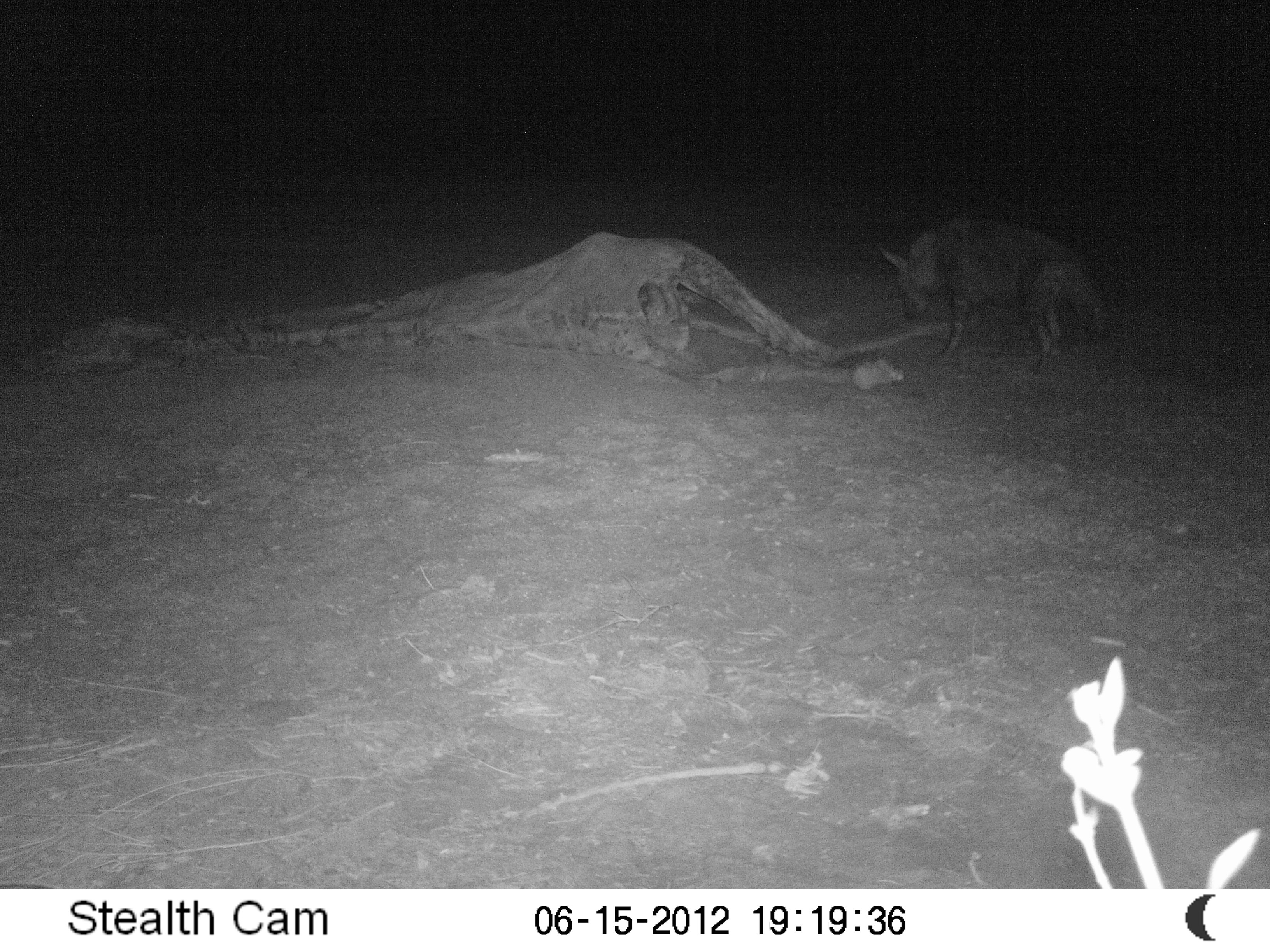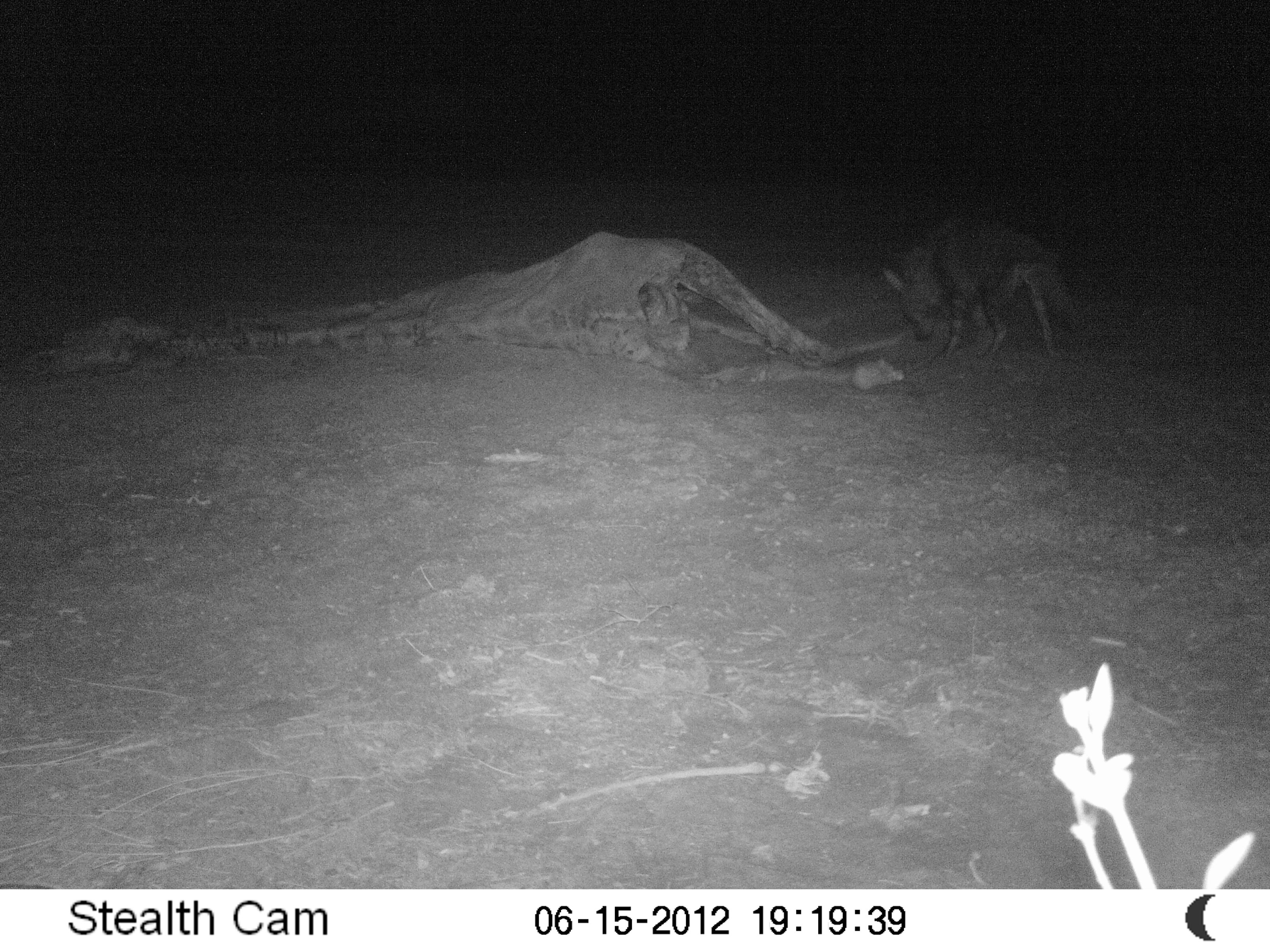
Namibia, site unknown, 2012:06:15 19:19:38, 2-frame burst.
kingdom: Animalia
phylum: Chordata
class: Mammalia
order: Carnivora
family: Hyaenidae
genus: Parahyaena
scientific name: Parahyaena brunnea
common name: brown hyena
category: hyaena brunnea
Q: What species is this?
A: Hyaena brunnea (brown hyena) (Parahyaena brunnea).